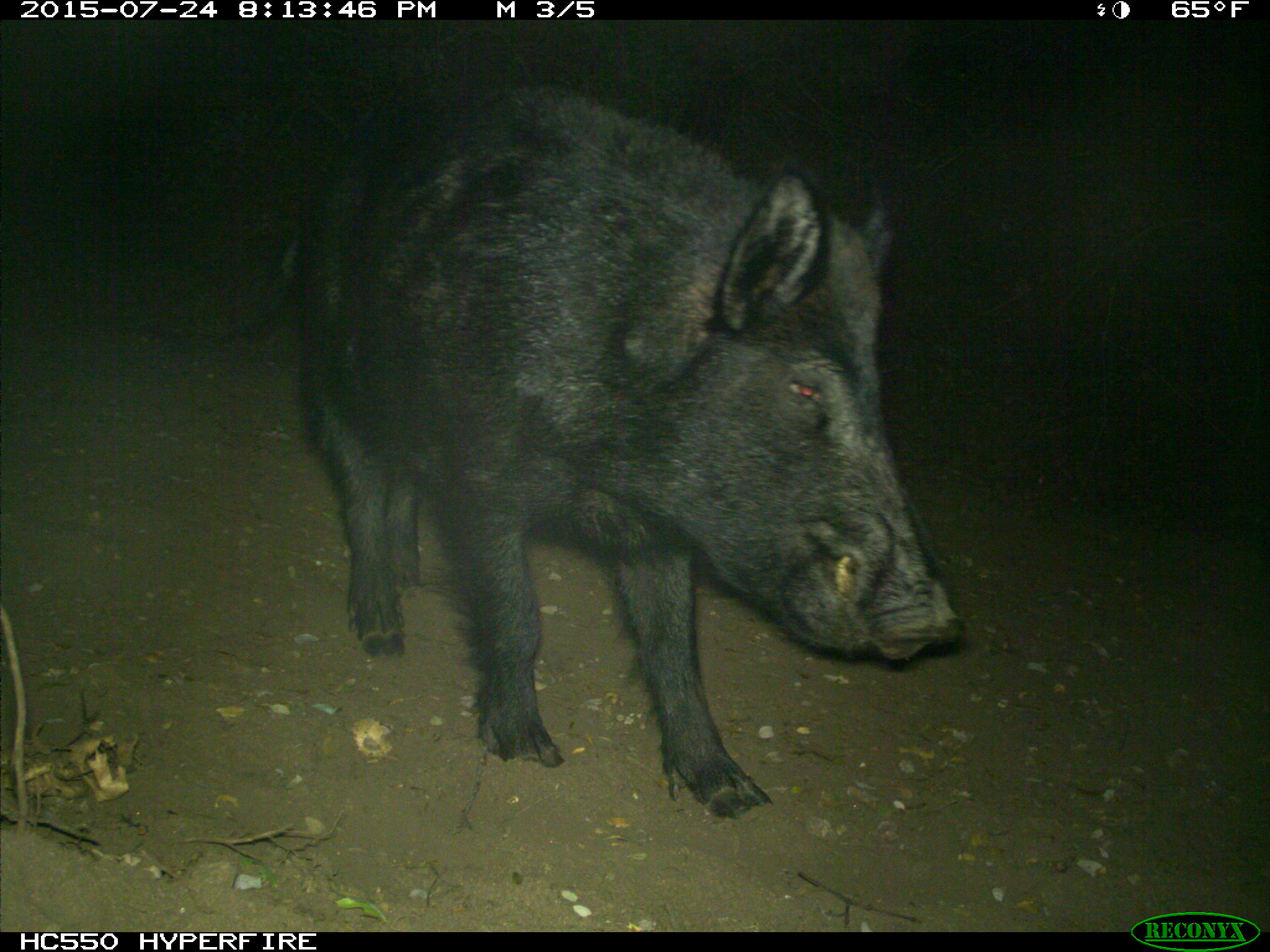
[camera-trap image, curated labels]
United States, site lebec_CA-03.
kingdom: Animalia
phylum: Chordata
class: Mammalia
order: Artiodactyla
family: Suidae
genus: Sus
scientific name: Sus scrofa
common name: wild boar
Sus scrofa (wild boar).